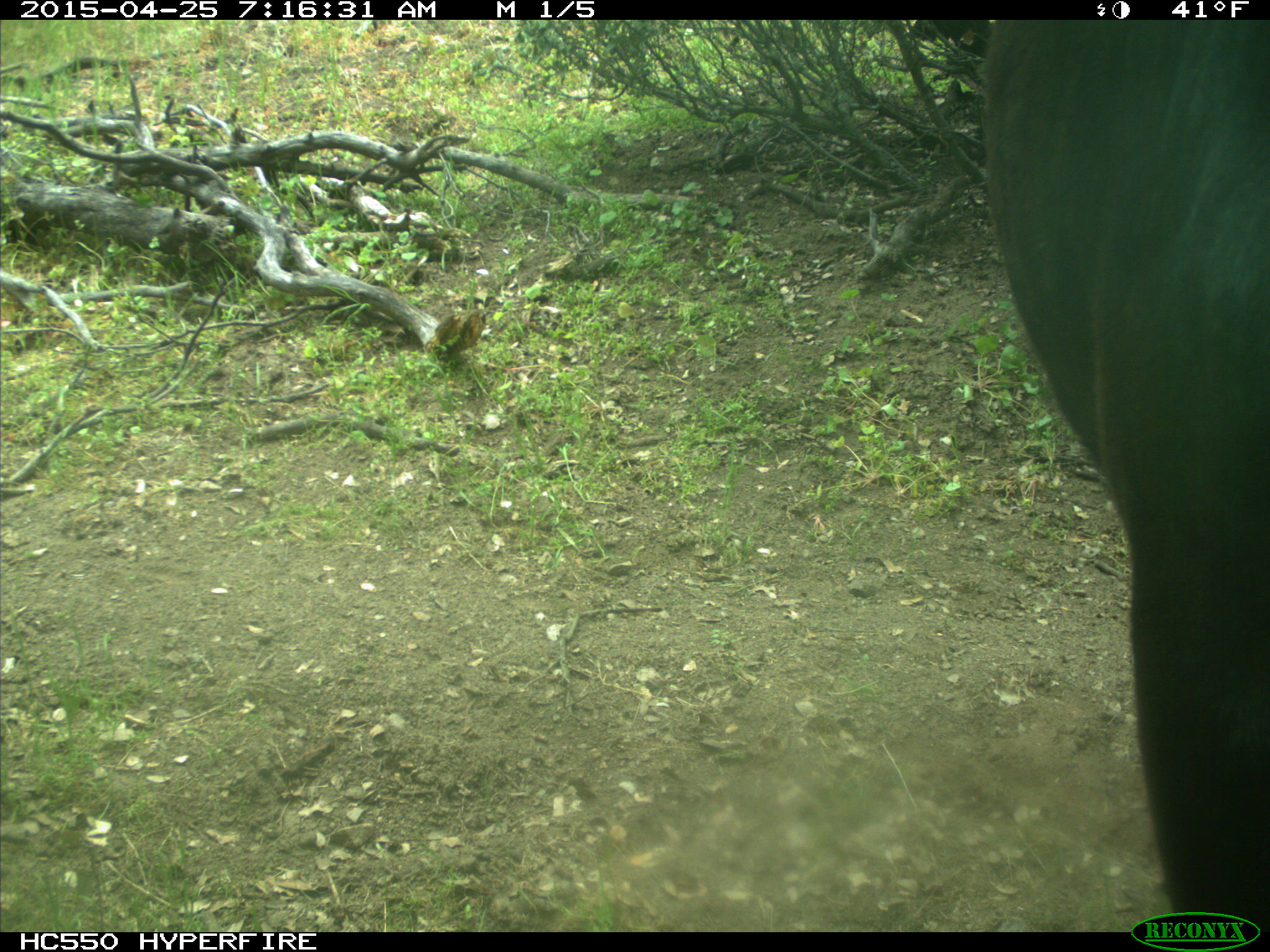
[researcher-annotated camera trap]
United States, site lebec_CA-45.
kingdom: Animalia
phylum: Chordata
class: Mammalia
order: Artiodactyla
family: Bovidae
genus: Bos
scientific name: Bos taurus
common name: domestic cow